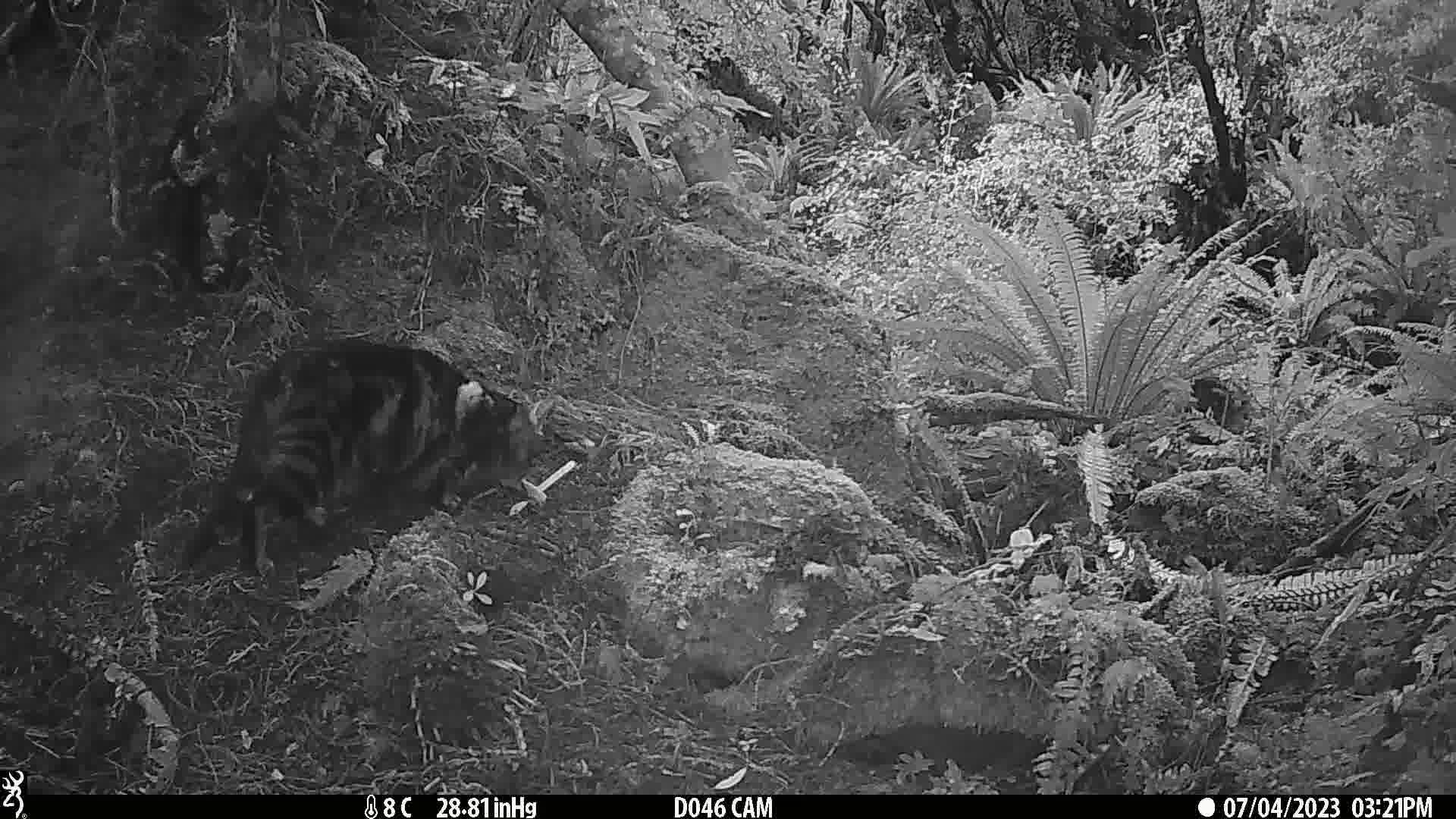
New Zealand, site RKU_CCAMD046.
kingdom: Animalia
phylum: Chordata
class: Mammalia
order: Carnivora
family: Felidae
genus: Felis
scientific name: Felis catus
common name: domestic cat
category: cat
Cat (domestic cat) (Felis catus).